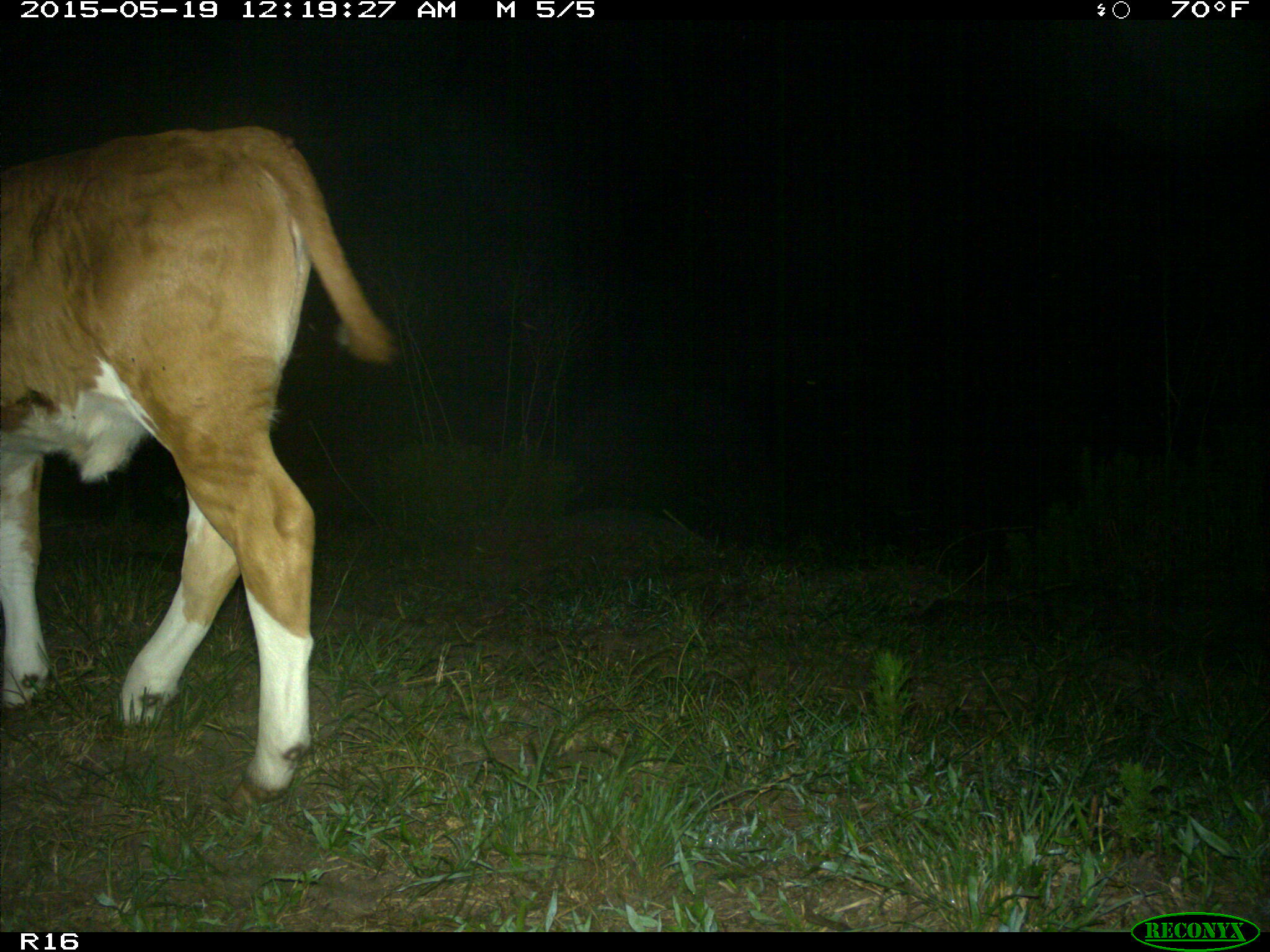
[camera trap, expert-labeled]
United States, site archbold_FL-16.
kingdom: Animalia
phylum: Chordata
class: Mammalia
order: Artiodactyla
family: Bovidae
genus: Bos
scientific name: Bos taurus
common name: domestic cow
Bos taurus (domestic cow).